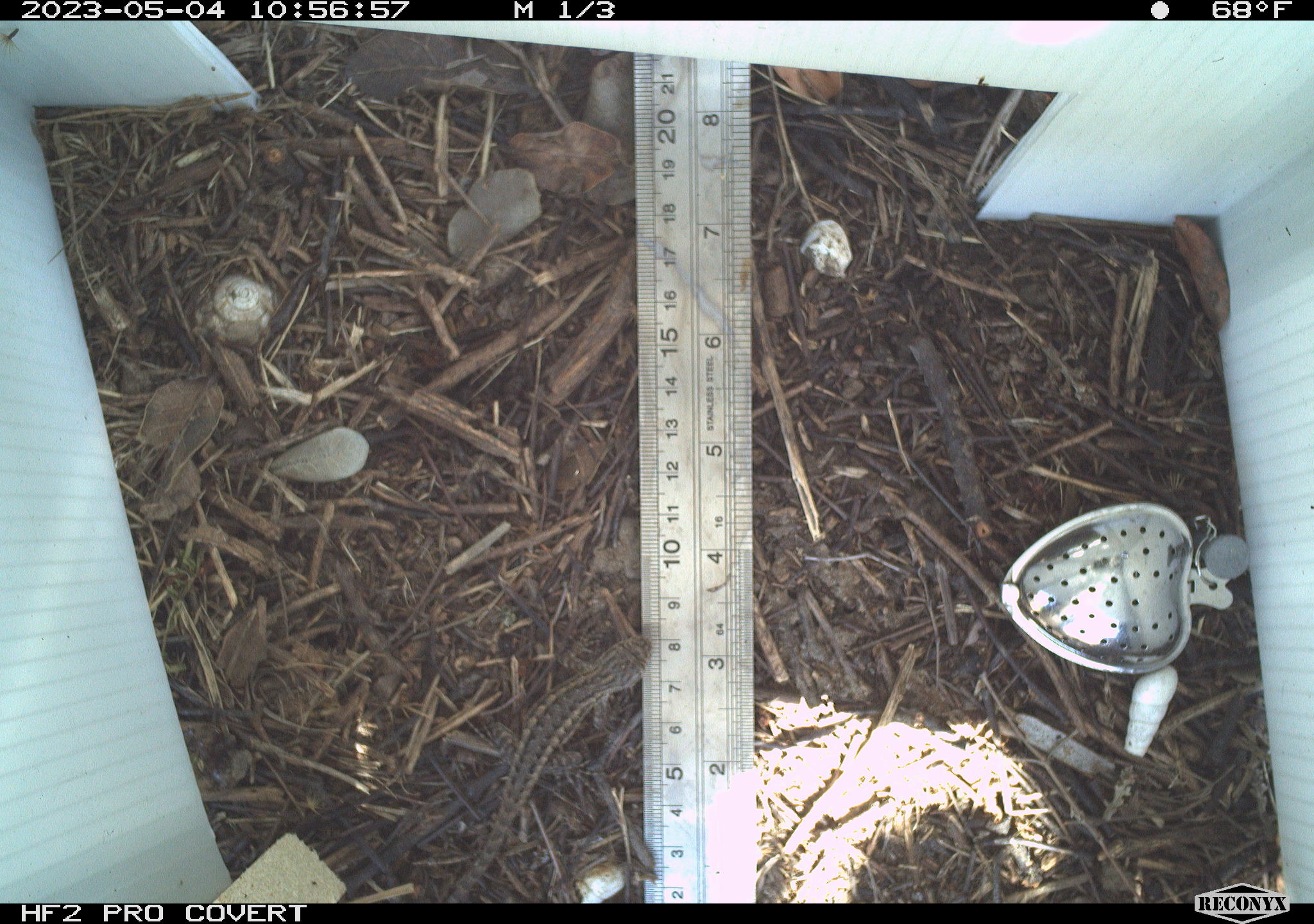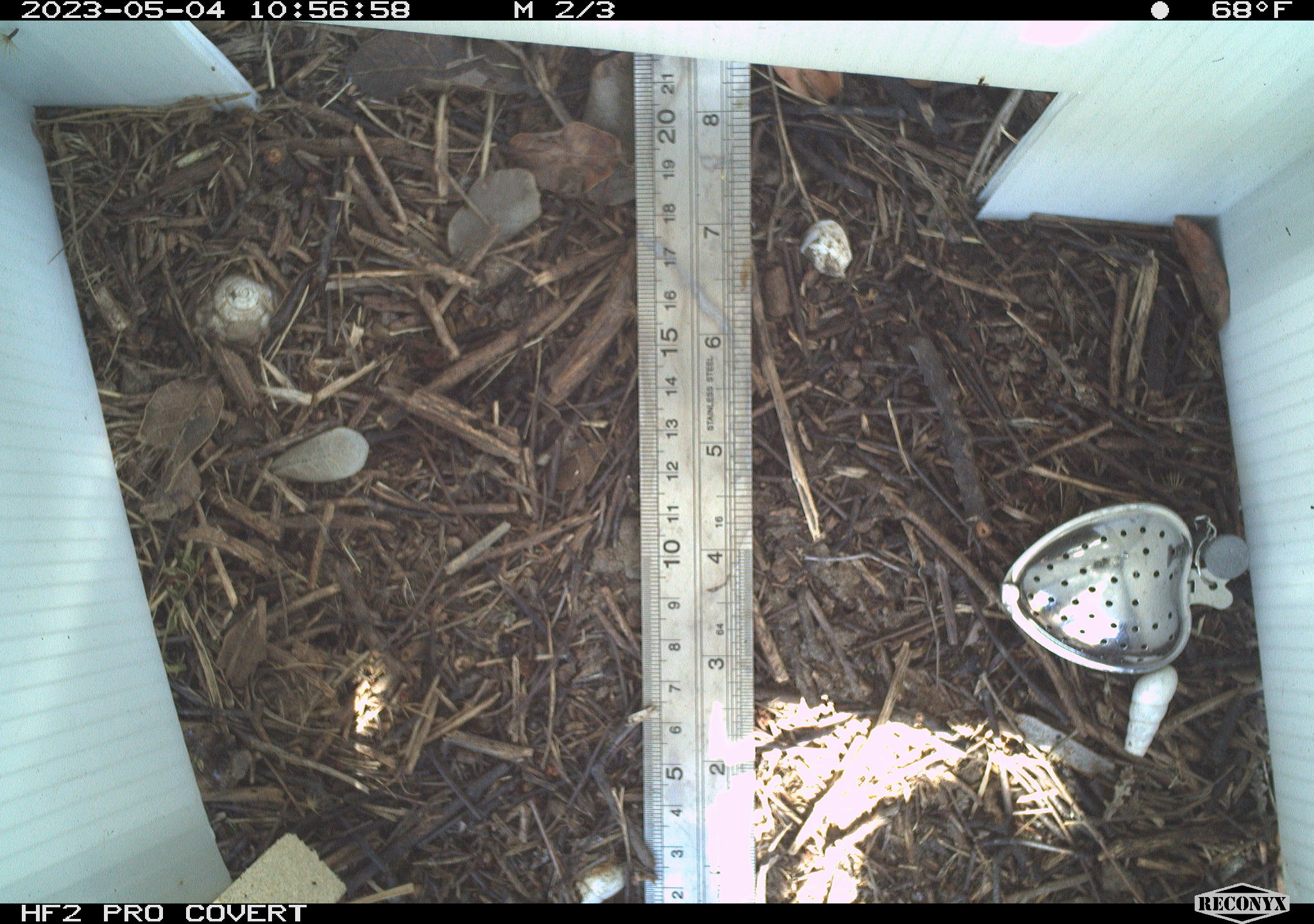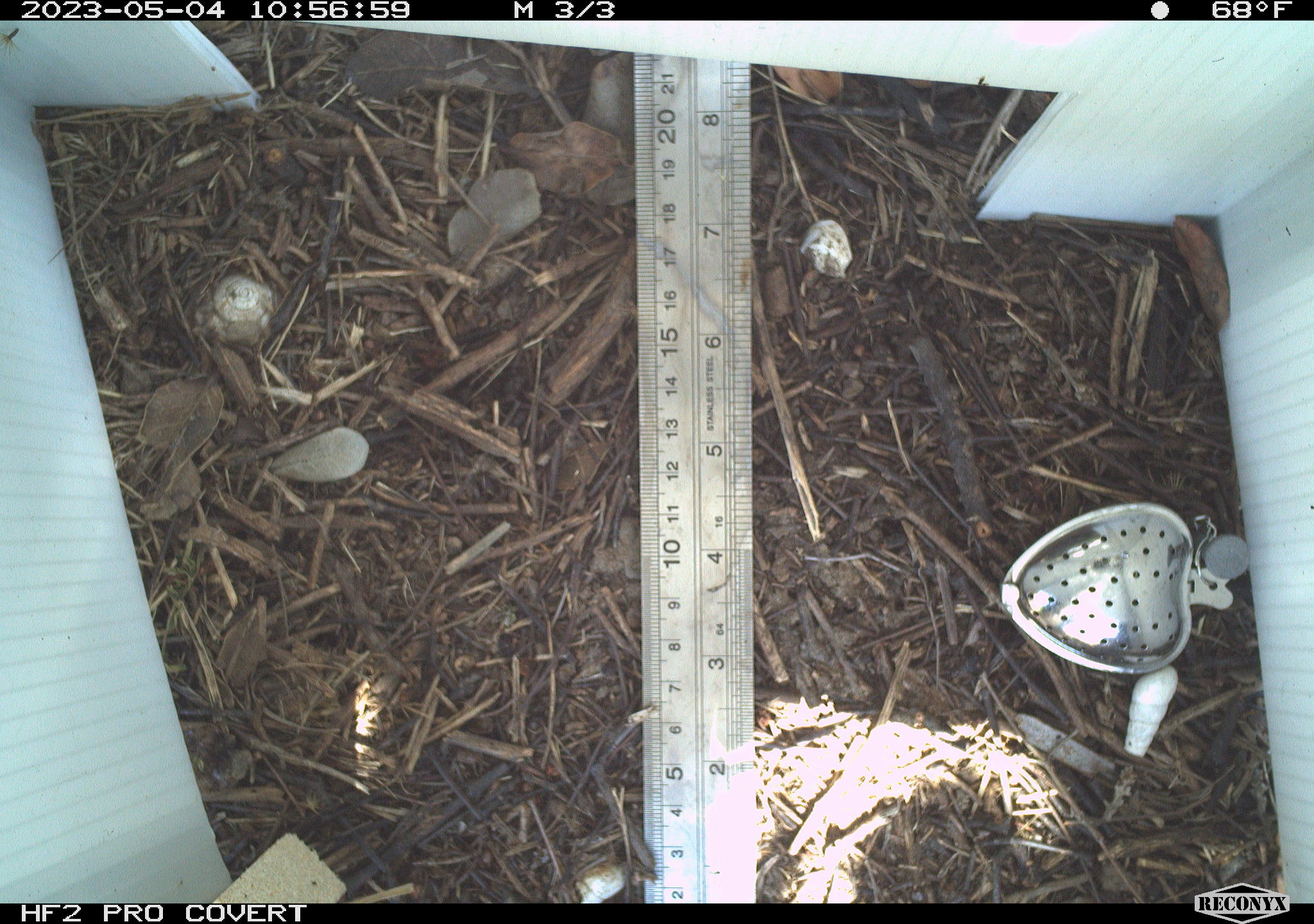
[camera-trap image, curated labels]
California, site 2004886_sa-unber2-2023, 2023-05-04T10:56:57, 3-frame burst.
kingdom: Animalia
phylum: Chordata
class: Reptilia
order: Squamata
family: Phrynosomatidae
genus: Sceloporus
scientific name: Sceloporus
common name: spiny lizards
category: sceloporus species